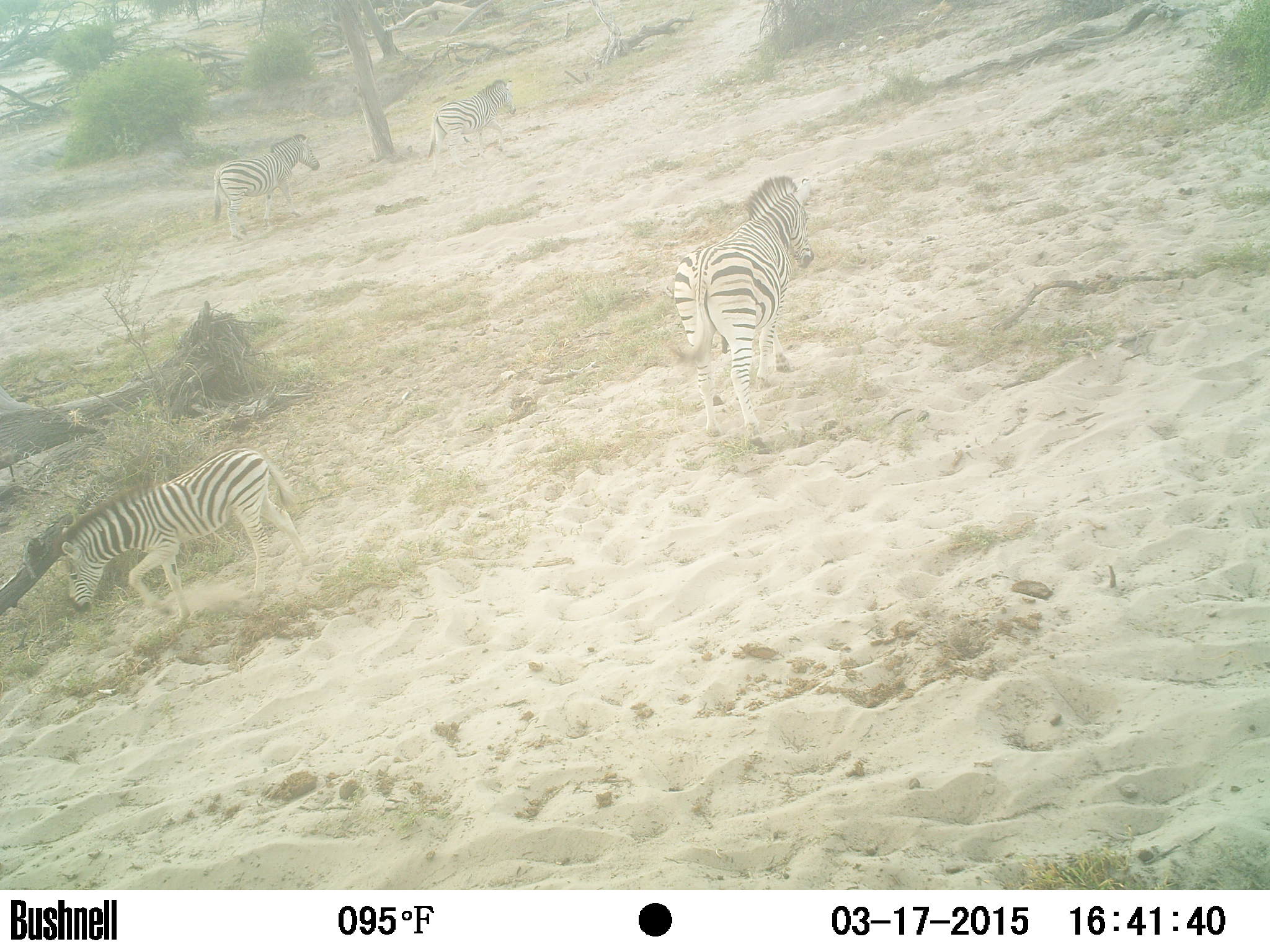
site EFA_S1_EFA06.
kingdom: Animalia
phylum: Chordata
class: Mammalia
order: Perissodactyla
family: Equidae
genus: Equus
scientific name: Equus quagga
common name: plains zebra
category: zebraplains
Zebraplains (plains zebra) (Equus quagga), count 4. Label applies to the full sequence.